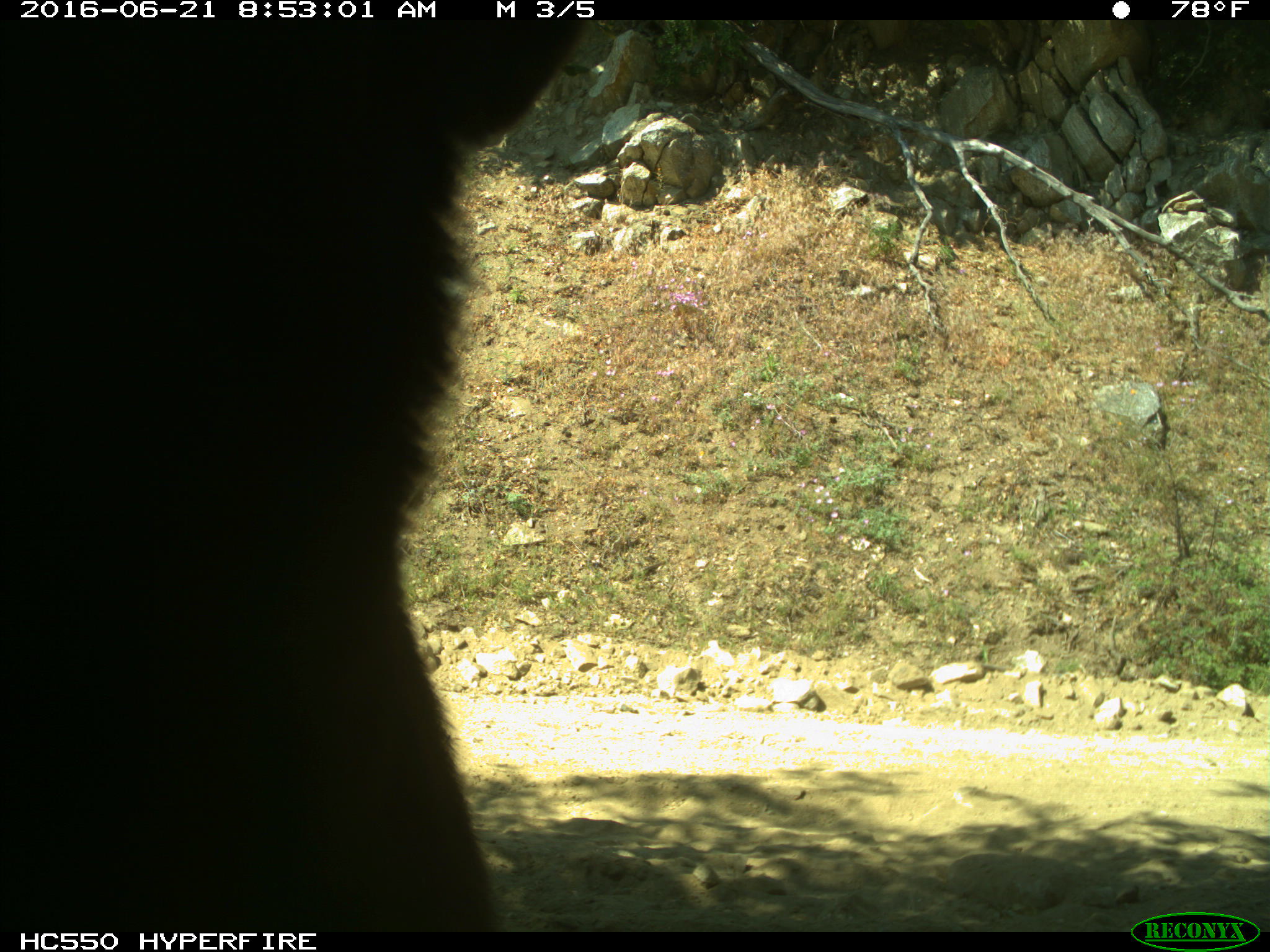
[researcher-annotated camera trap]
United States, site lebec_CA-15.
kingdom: Animalia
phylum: Chordata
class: Mammalia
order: Carnivora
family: Ursidae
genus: Ursus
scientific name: Ursus americanus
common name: american black bear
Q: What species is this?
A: Ursus americanus (american black bear).